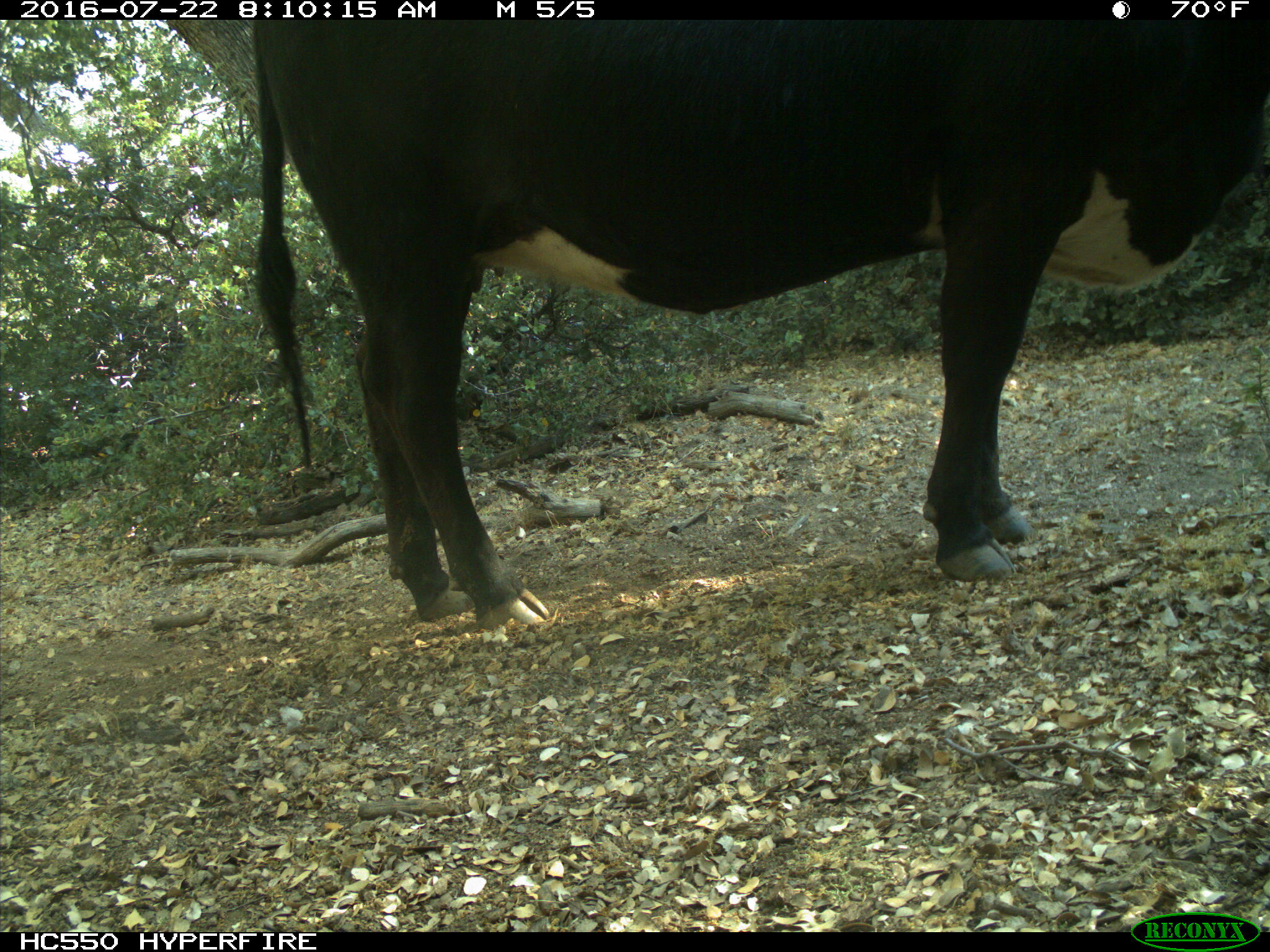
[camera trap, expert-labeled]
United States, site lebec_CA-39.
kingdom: Animalia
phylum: Chordata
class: Mammalia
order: Artiodactyla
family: Bovidae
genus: Bos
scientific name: Bos taurus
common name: domestic cow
Bos taurus (domestic cow).